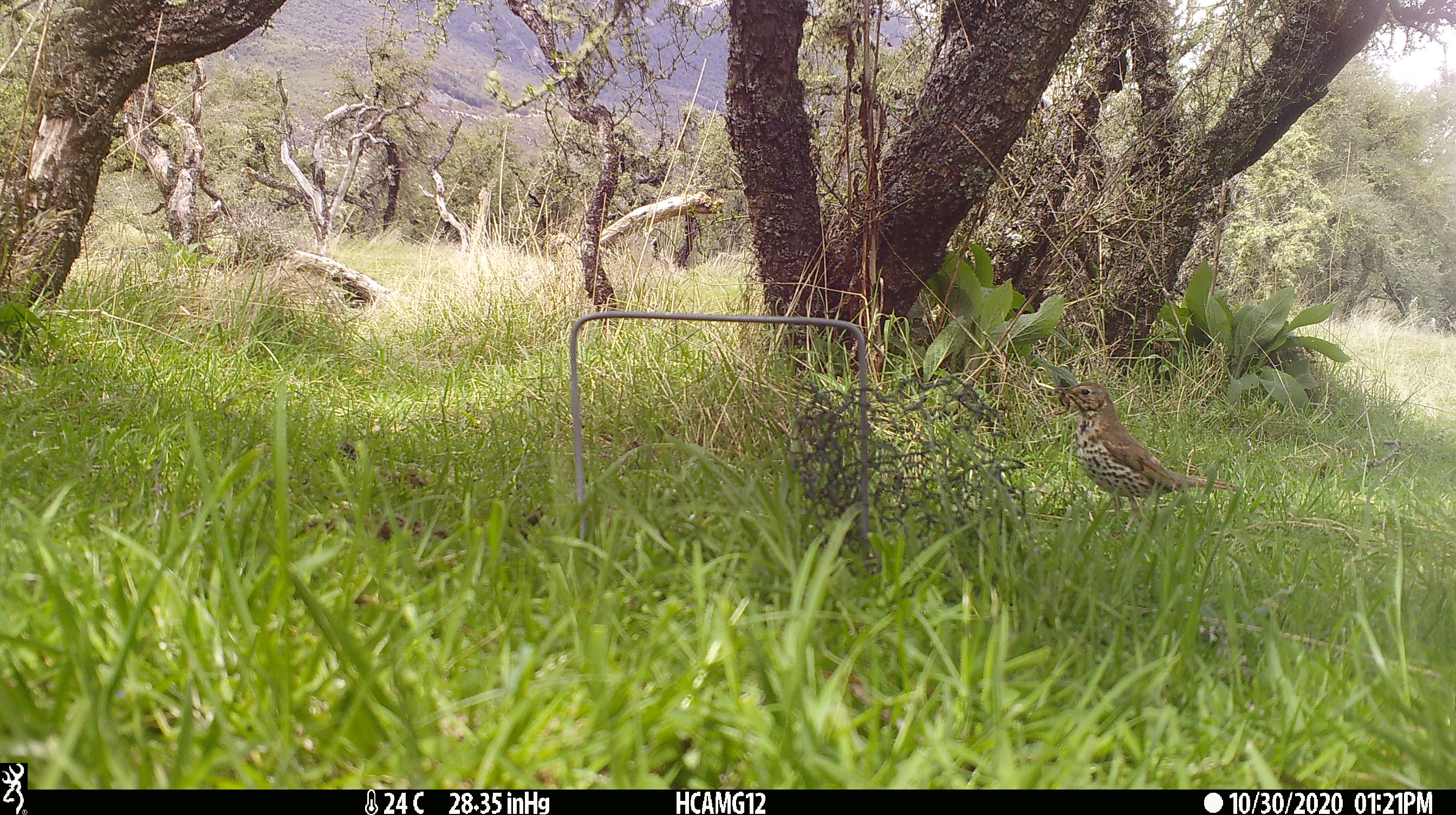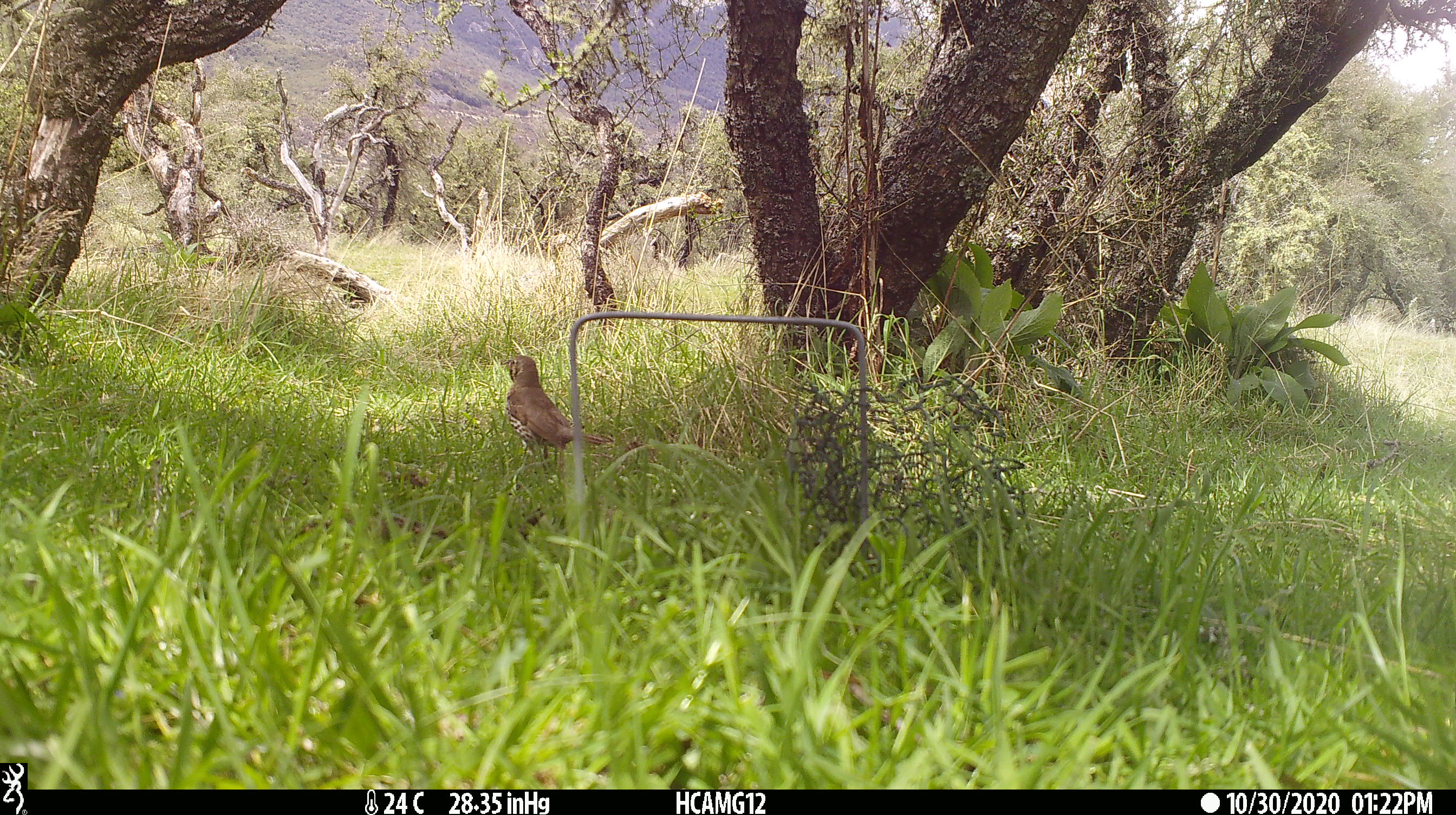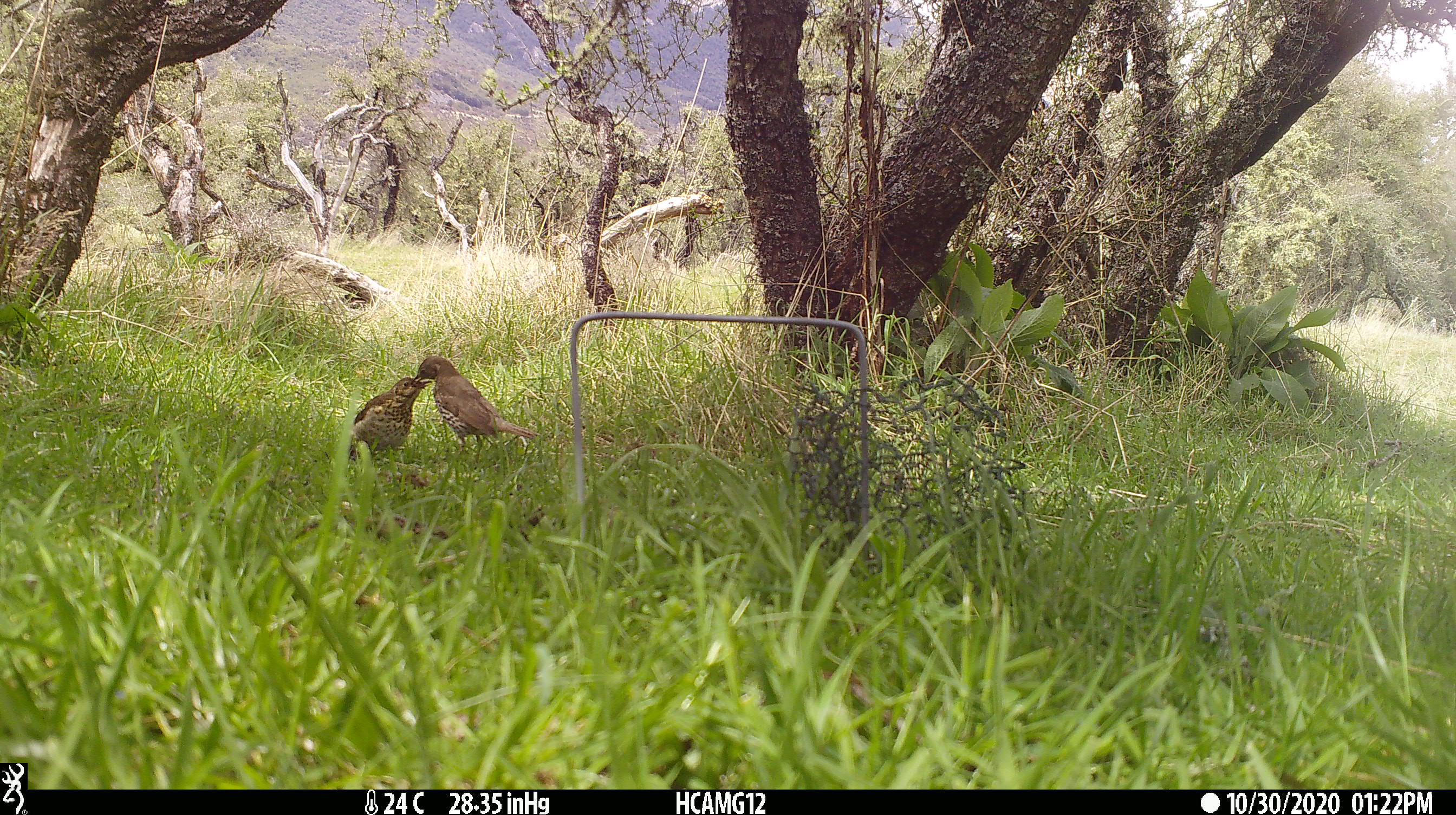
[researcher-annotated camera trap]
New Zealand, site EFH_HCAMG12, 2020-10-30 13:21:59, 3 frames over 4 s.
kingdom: Animalia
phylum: Chordata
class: Aves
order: Passeriformes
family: Turdidae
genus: Turdus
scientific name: Turdus philomelos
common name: song thrush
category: thrush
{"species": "thrush (song thrush) (Turdus philomelos)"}